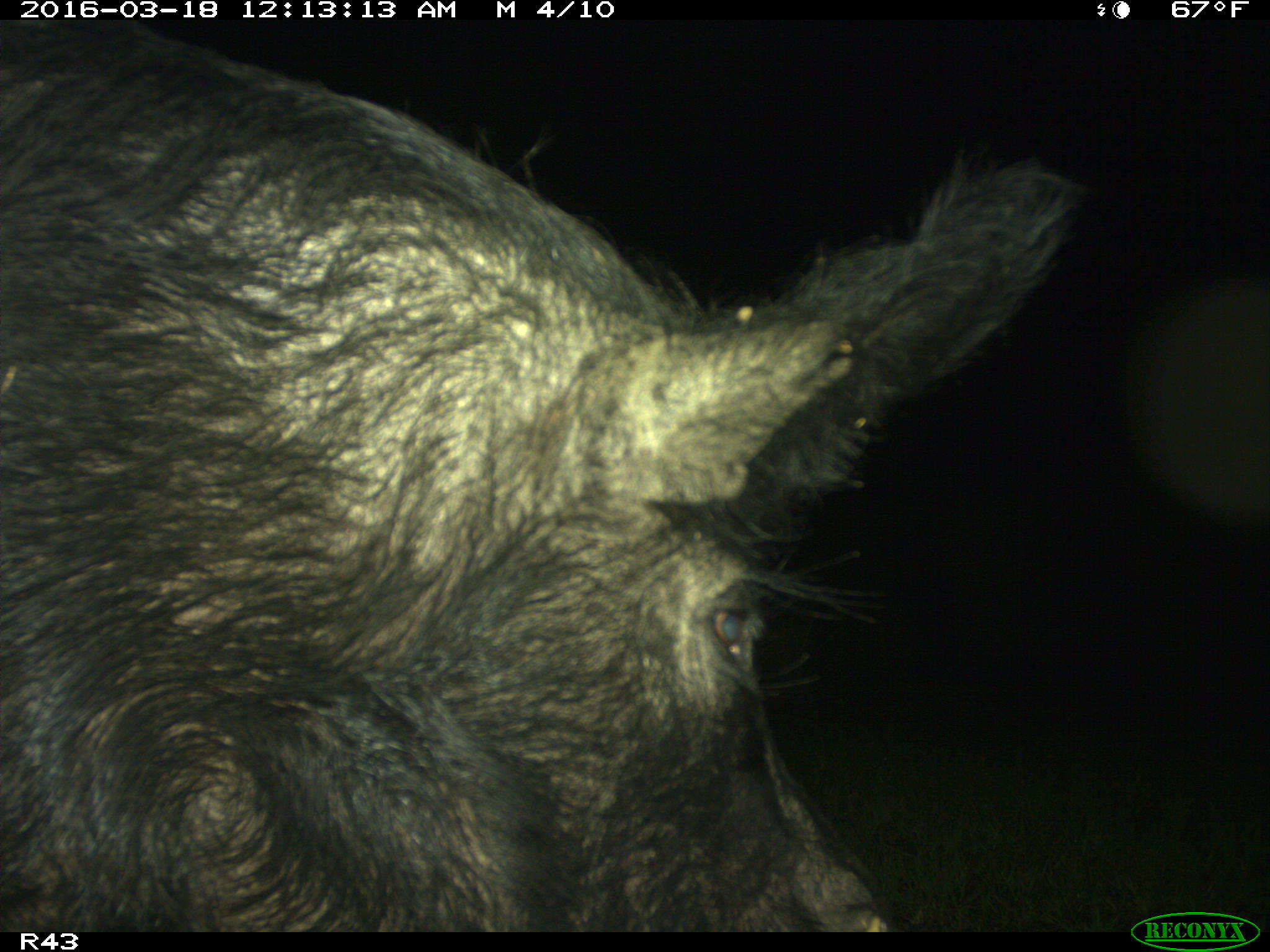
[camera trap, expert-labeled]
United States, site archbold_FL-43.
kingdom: Animalia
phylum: Chordata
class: Mammalia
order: Artiodactyla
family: Suidae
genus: Sus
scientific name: Sus scrofa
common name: wild boar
Sus scrofa (wild boar).